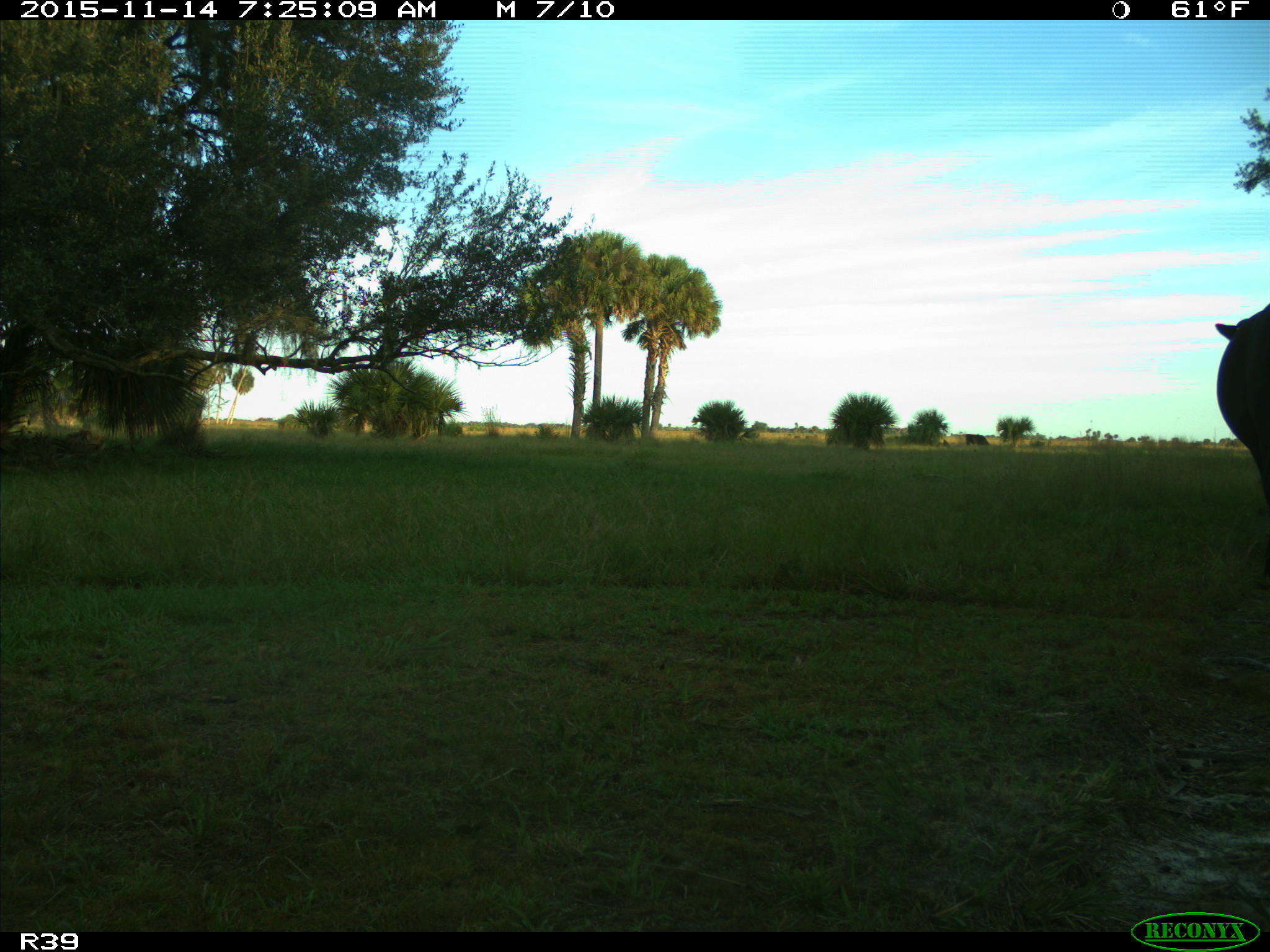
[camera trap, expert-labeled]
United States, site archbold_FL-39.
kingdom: Animalia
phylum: Chordata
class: Mammalia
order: Artiodactyla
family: Bovidae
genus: Bos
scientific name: Bos taurus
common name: domestic cow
Bos taurus (domestic cow).